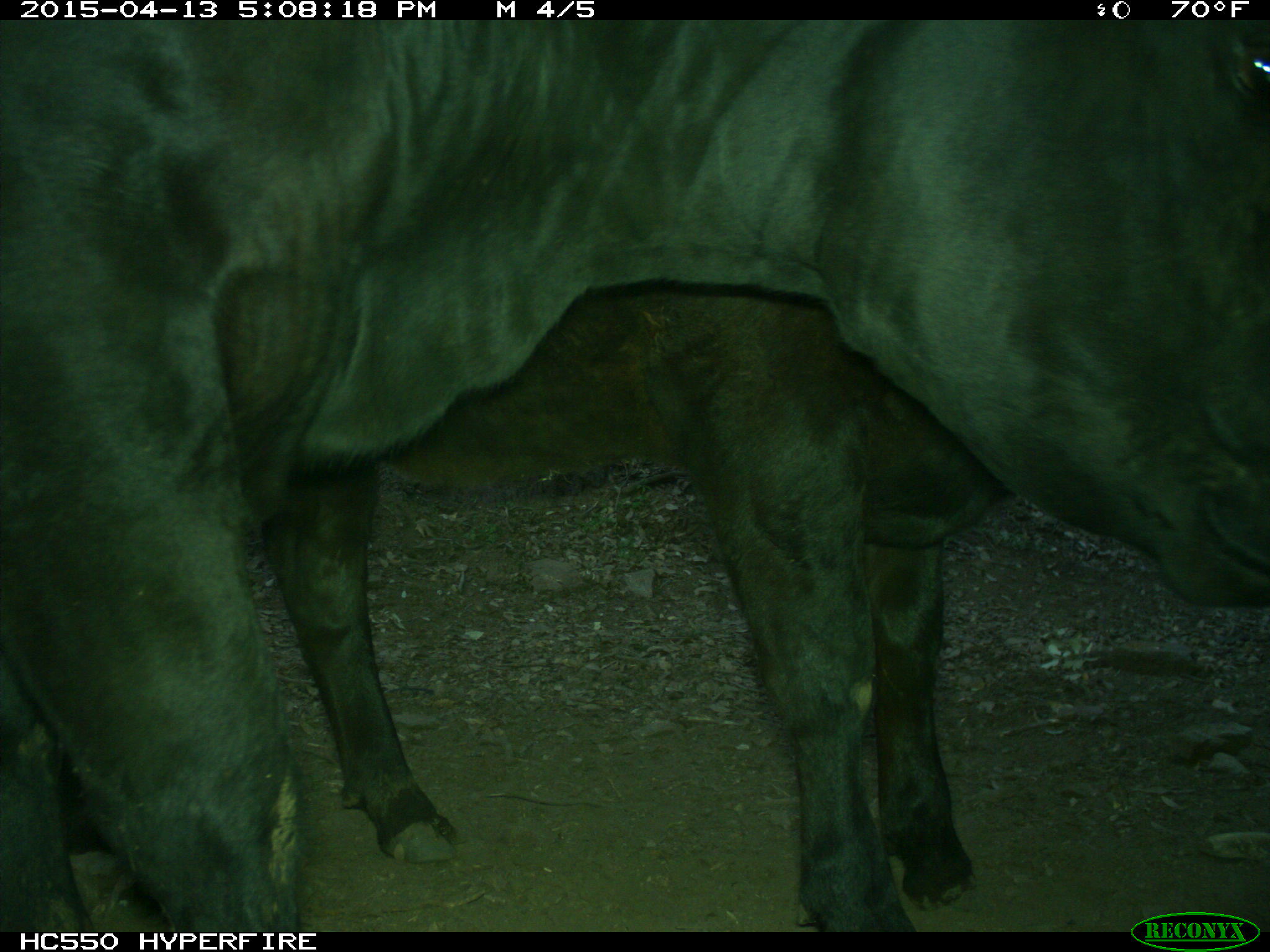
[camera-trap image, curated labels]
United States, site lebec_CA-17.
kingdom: Animalia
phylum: Chordata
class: Mammalia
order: Artiodactyla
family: Bovidae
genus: Bos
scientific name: Bos taurus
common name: domestic cow